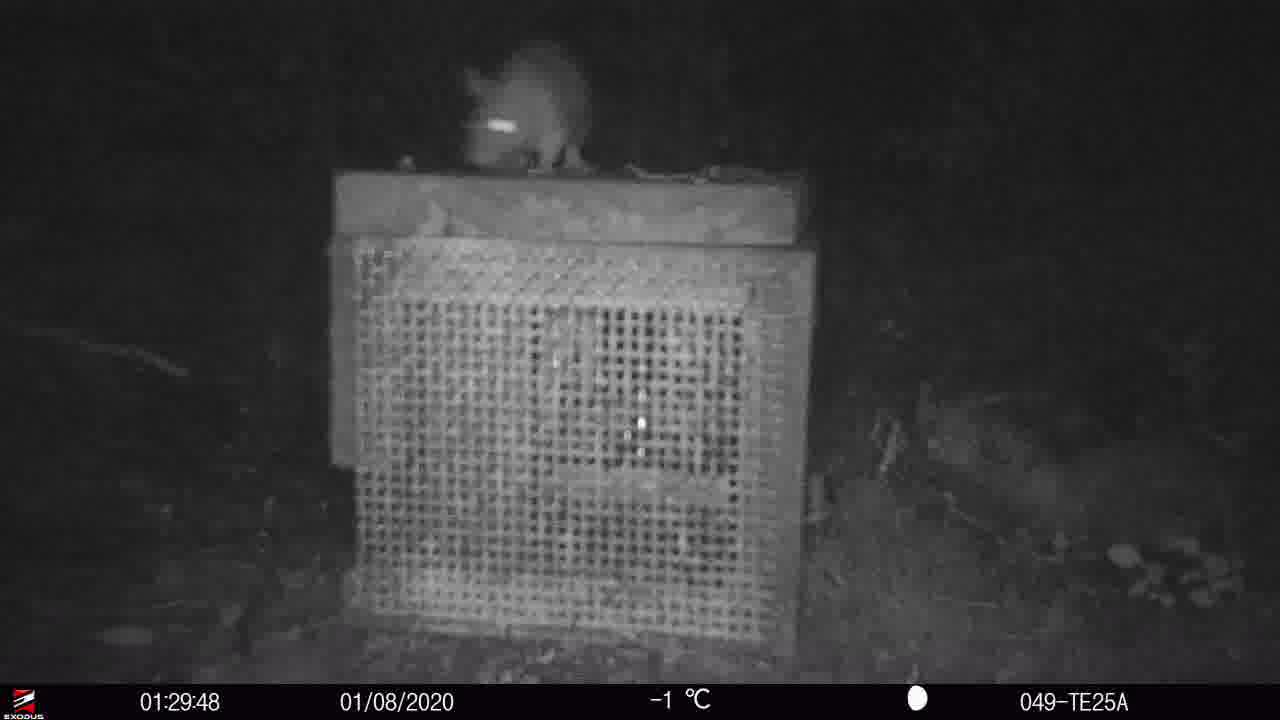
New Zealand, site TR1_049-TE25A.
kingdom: Animalia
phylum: Chordata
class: Mammalia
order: Rodentia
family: Muridae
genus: Rattus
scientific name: Rattus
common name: rat